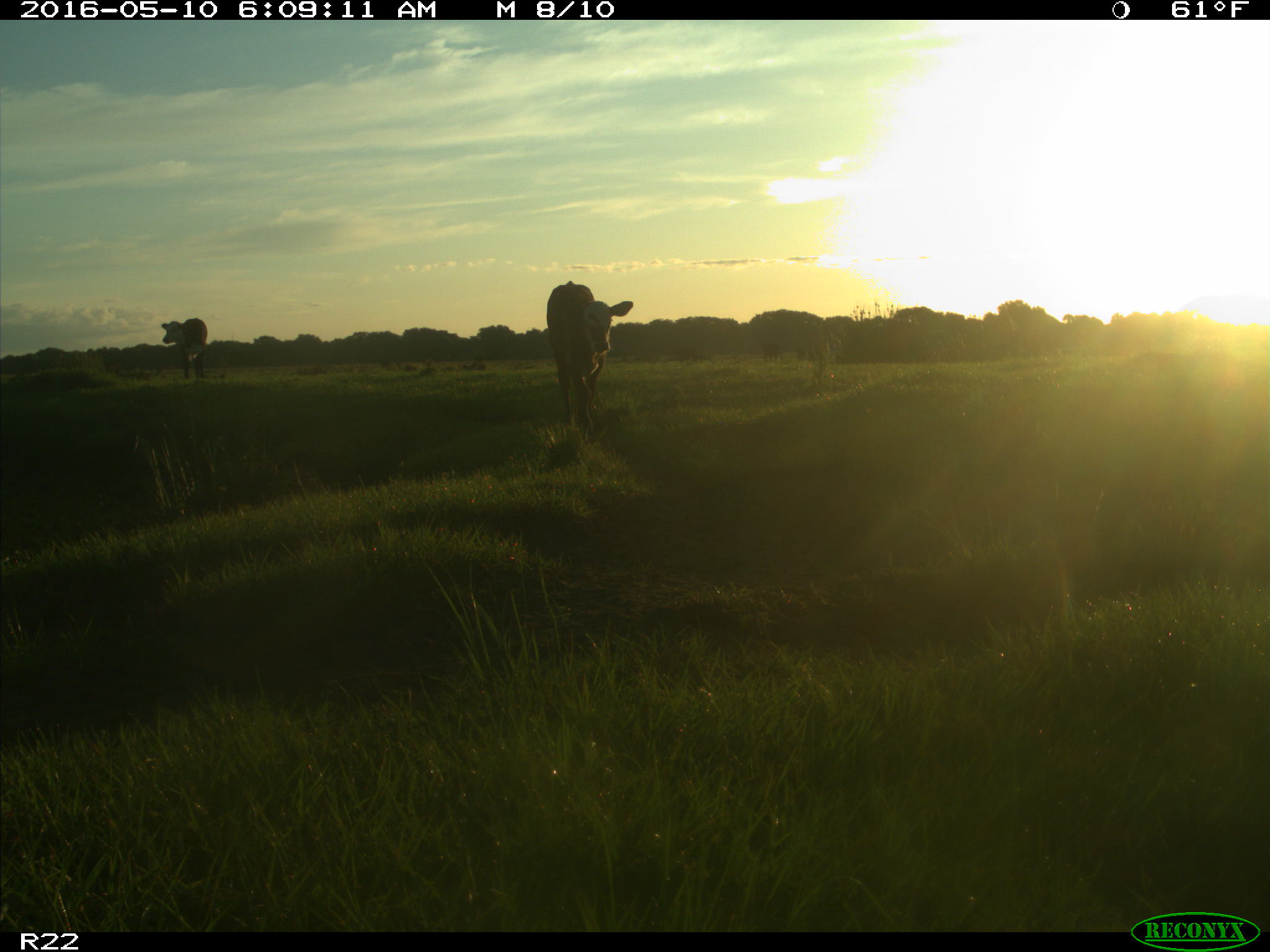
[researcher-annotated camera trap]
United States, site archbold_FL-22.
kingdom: Animalia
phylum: Chordata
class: Mammalia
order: Artiodactyla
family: Bovidae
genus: Bos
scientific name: Bos taurus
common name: domestic cow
Bos taurus (domestic cow).